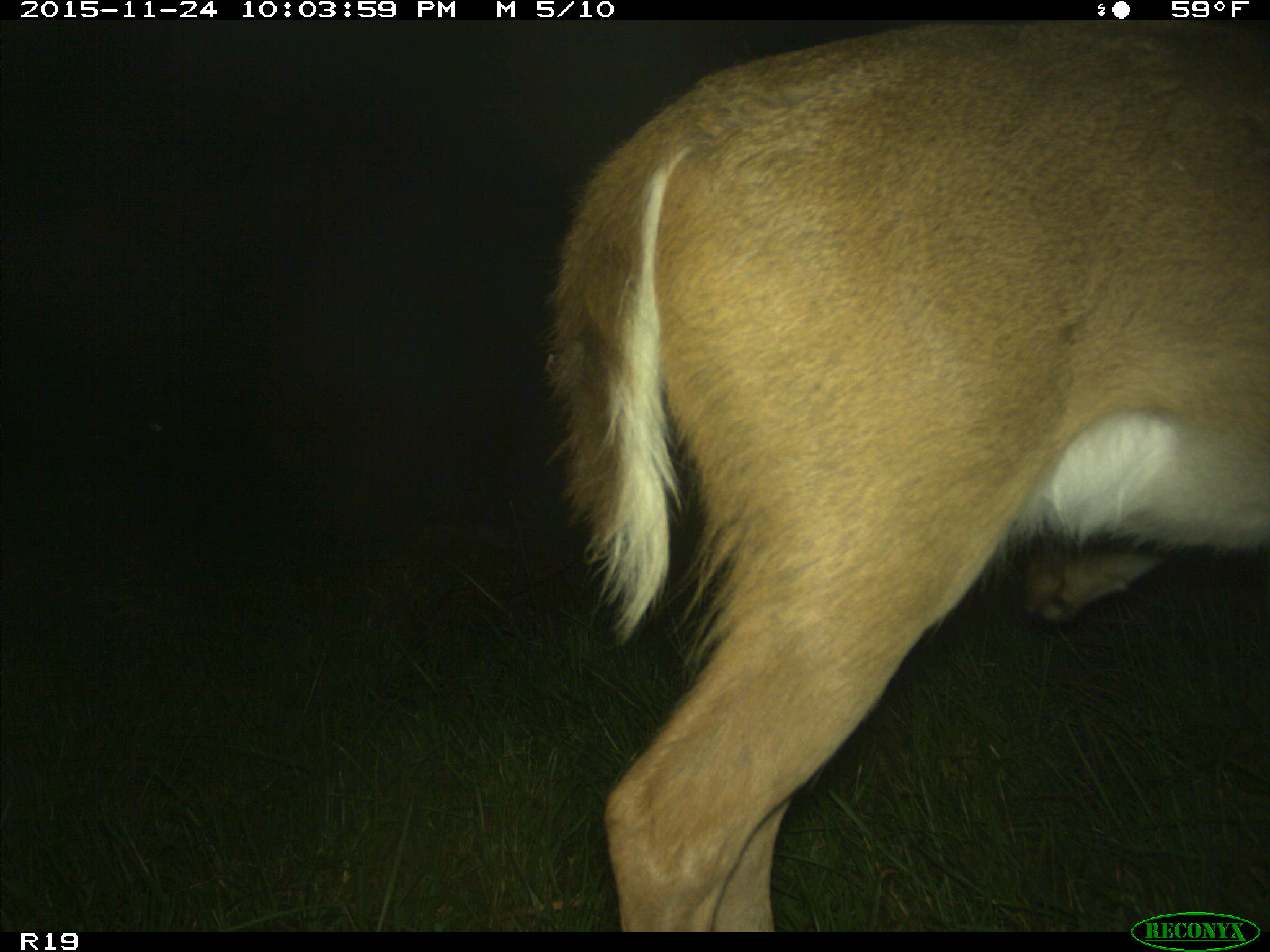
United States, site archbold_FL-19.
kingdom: Animalia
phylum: Chordata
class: Mammalia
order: Artiodactyla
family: Cervidae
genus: Odocoileus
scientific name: Odocoileus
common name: deer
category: unidentified deer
Unidentified deer (deer) (Odocoileus).